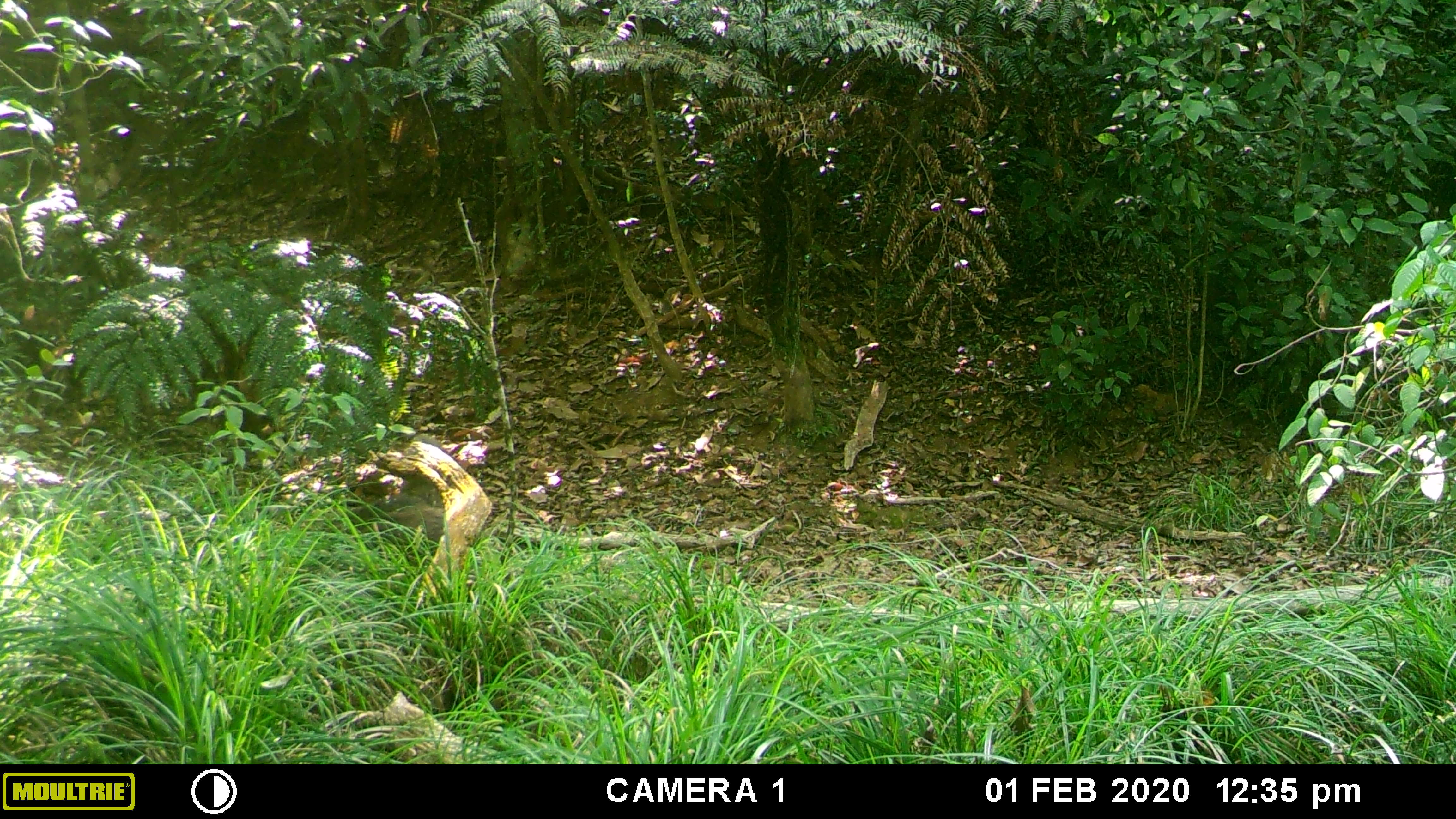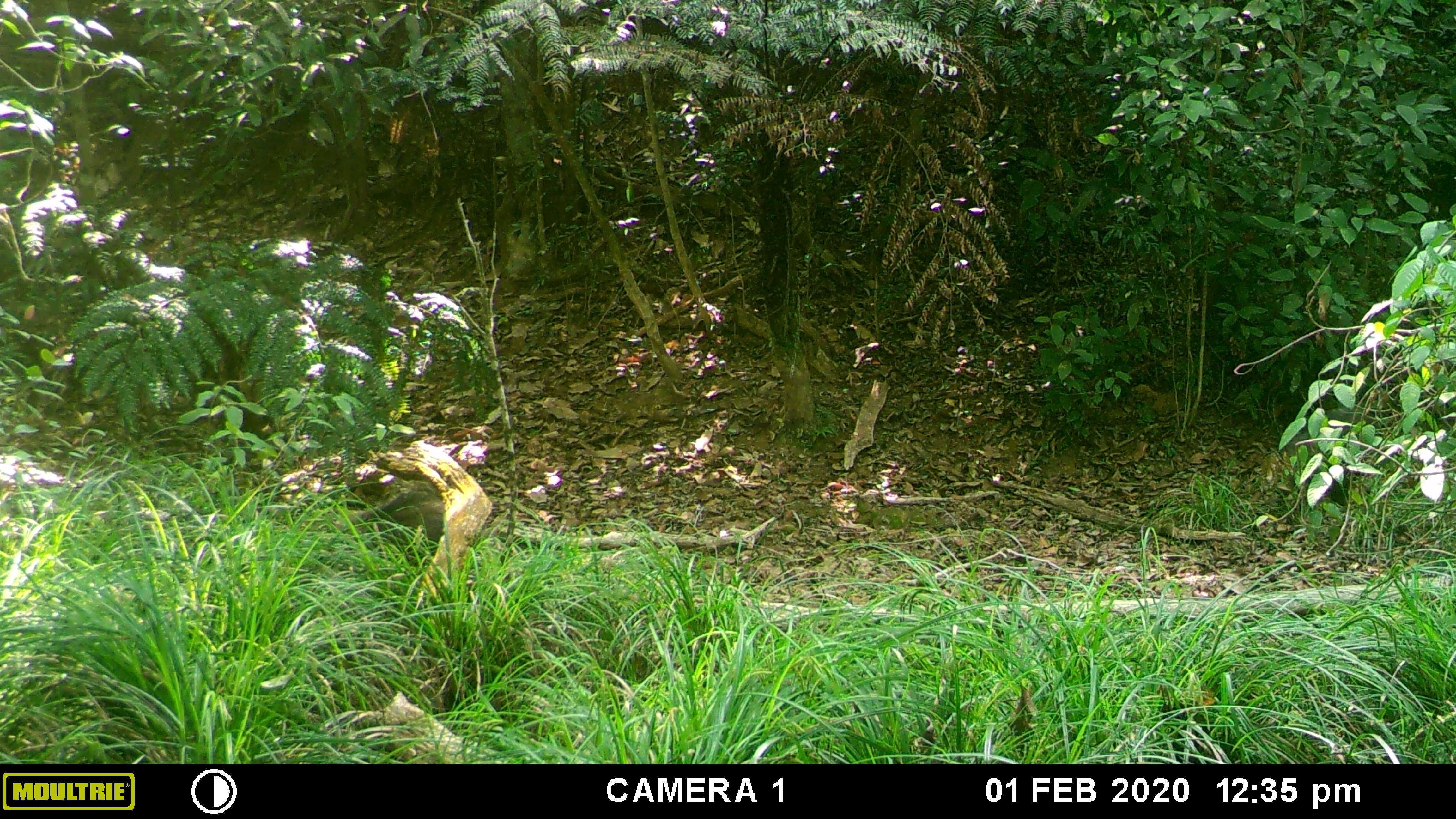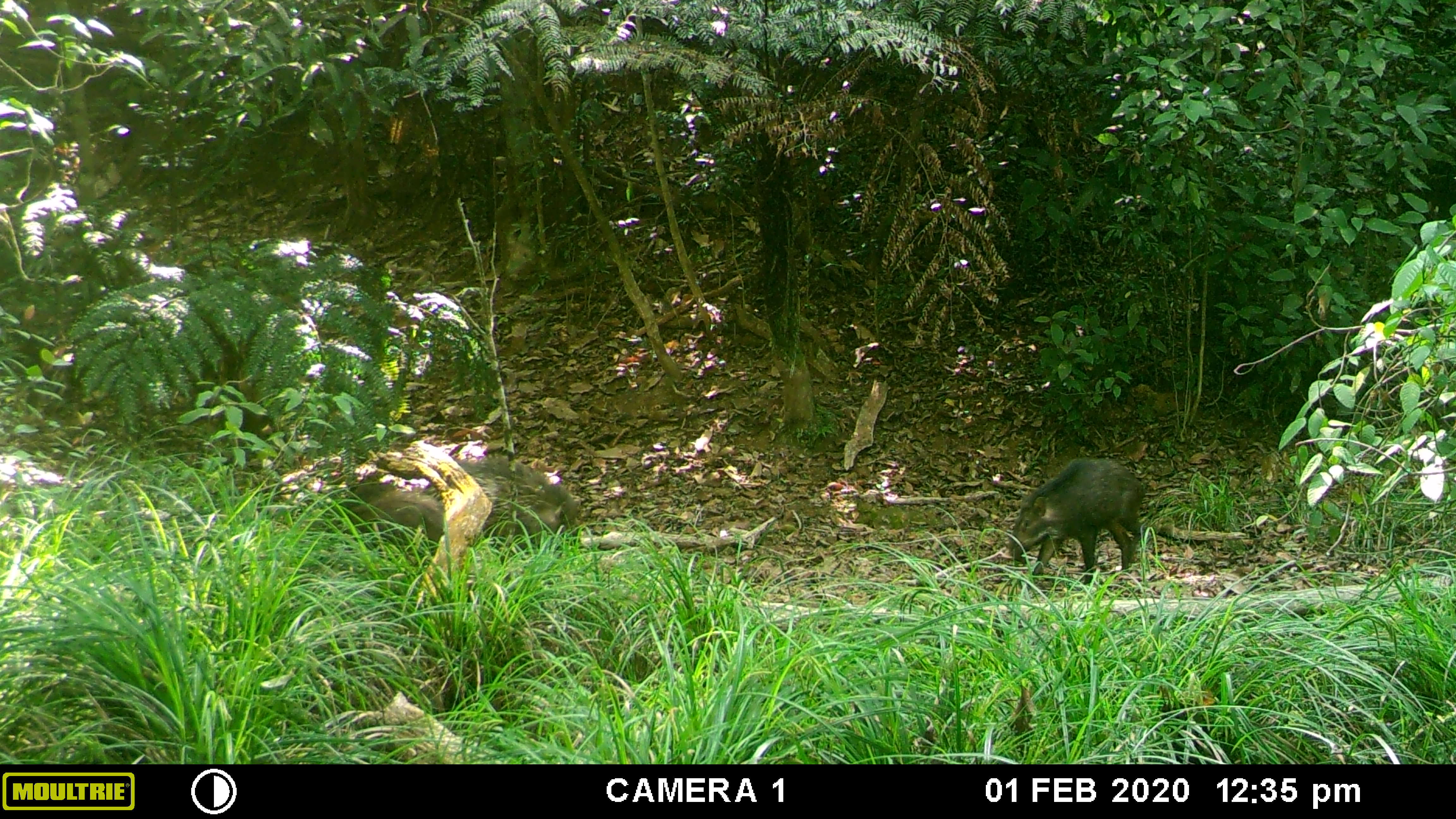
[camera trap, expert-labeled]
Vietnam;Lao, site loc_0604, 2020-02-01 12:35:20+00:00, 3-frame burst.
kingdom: Animalia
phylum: Chordata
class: Mammalia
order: Artiodactyla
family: Suidae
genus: Sus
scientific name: Sus scrofa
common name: eurasian wild pig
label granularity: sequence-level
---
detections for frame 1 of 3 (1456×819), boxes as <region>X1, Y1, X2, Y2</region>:
eurasian wild pig: <region>348, 493, 444, 550</region>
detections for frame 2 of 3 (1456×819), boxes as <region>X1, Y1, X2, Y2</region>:
eurasian wild pig: <region>1284, 405, 1395, 506</region>; <region>356, 492, 445, 566</region>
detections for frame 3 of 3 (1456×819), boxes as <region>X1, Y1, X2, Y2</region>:
eurasian wild pig: <region>421, 454, 581, 582</region>; <region>1000, 458, 1146, 594</region>; <region>326, 480, 443, 556</region>